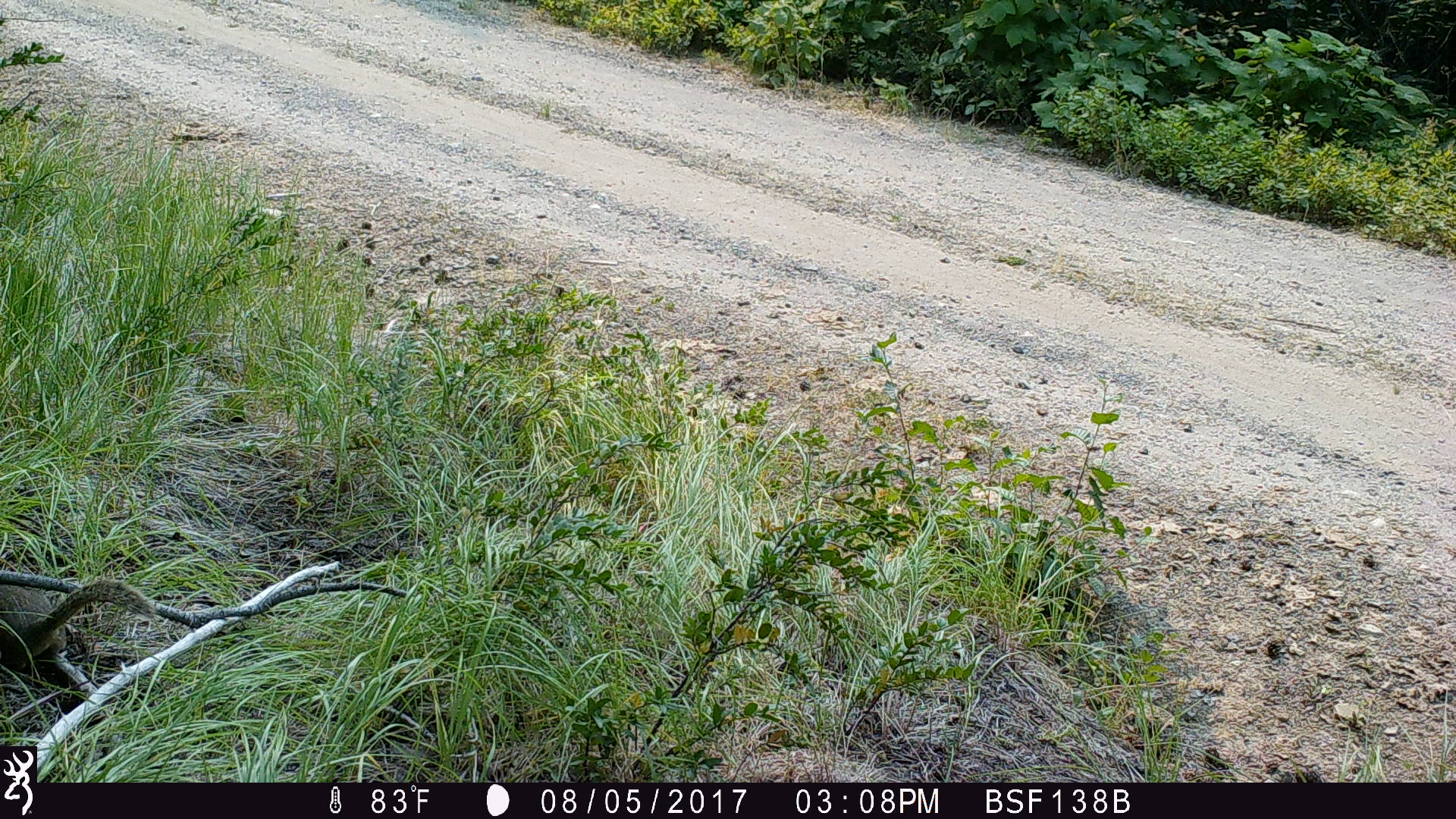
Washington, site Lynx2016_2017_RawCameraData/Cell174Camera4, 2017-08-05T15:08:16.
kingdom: Animalia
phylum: Chordata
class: Mammalia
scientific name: Mammalia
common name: small mammal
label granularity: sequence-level